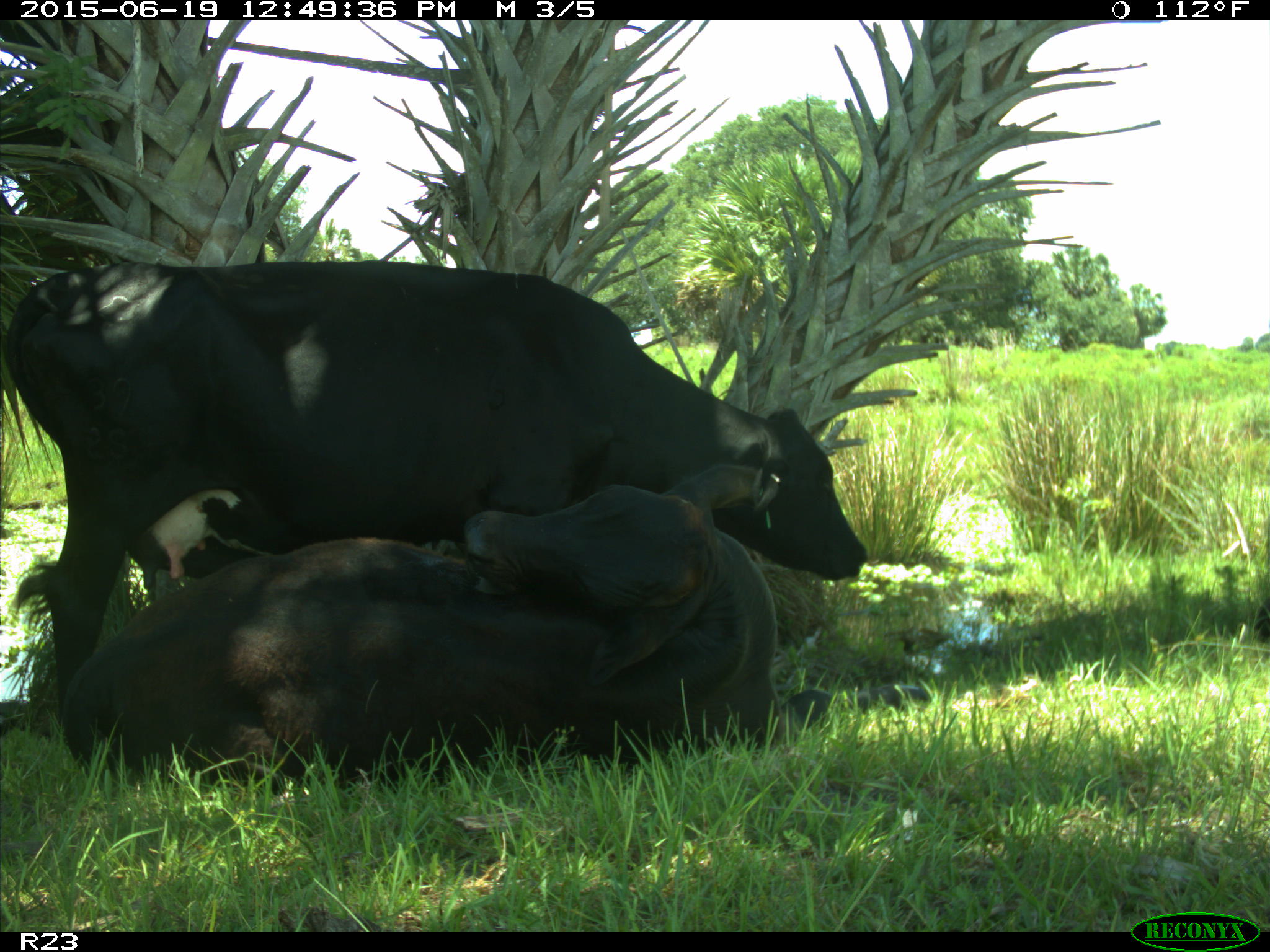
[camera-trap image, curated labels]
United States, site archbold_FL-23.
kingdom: Animalia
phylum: Chordata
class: Mammalia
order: Artiodactyla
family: Suidae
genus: Sus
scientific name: Sus scrofa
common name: wild boar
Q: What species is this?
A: Sus scrofa (wild boar).